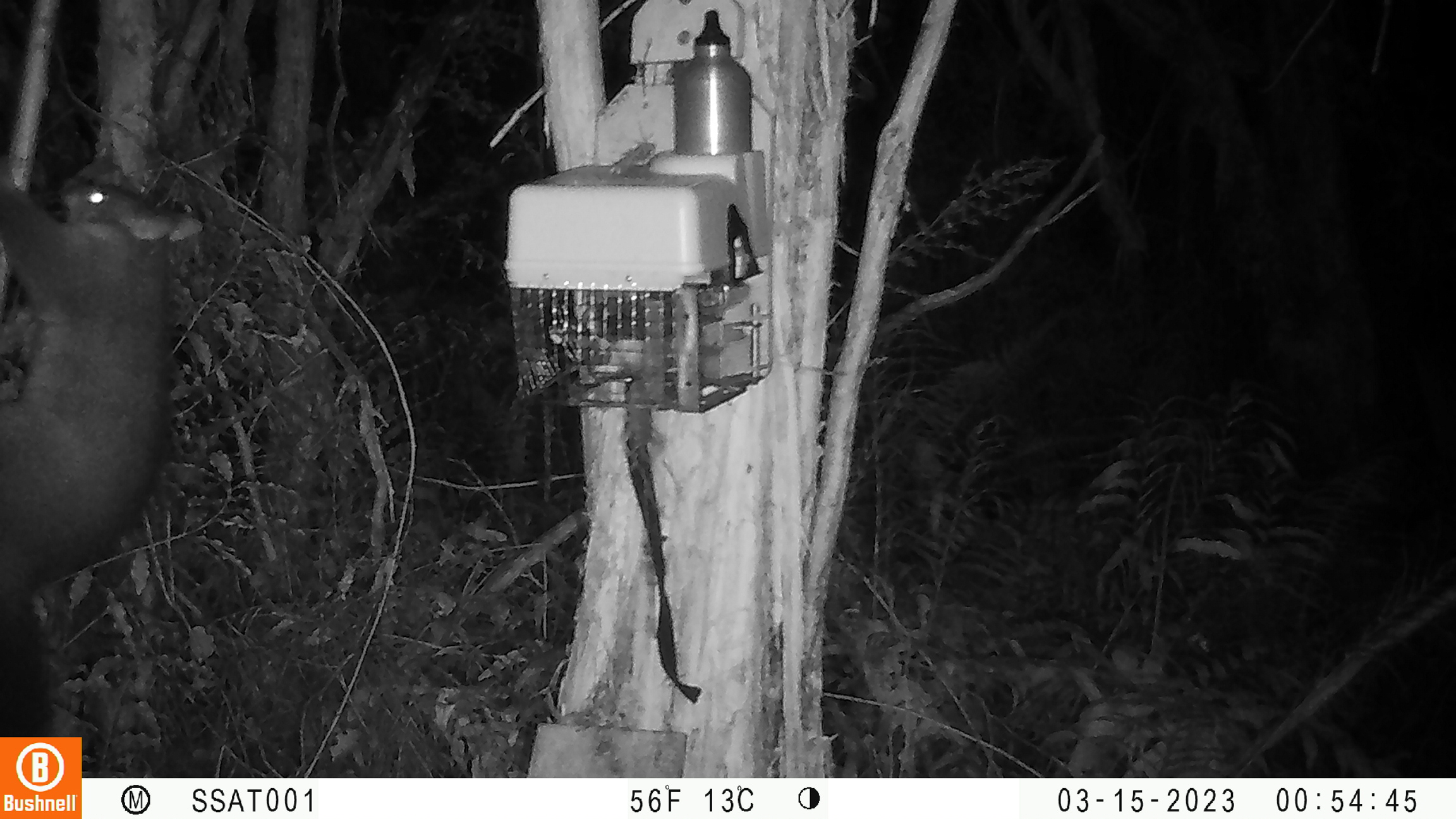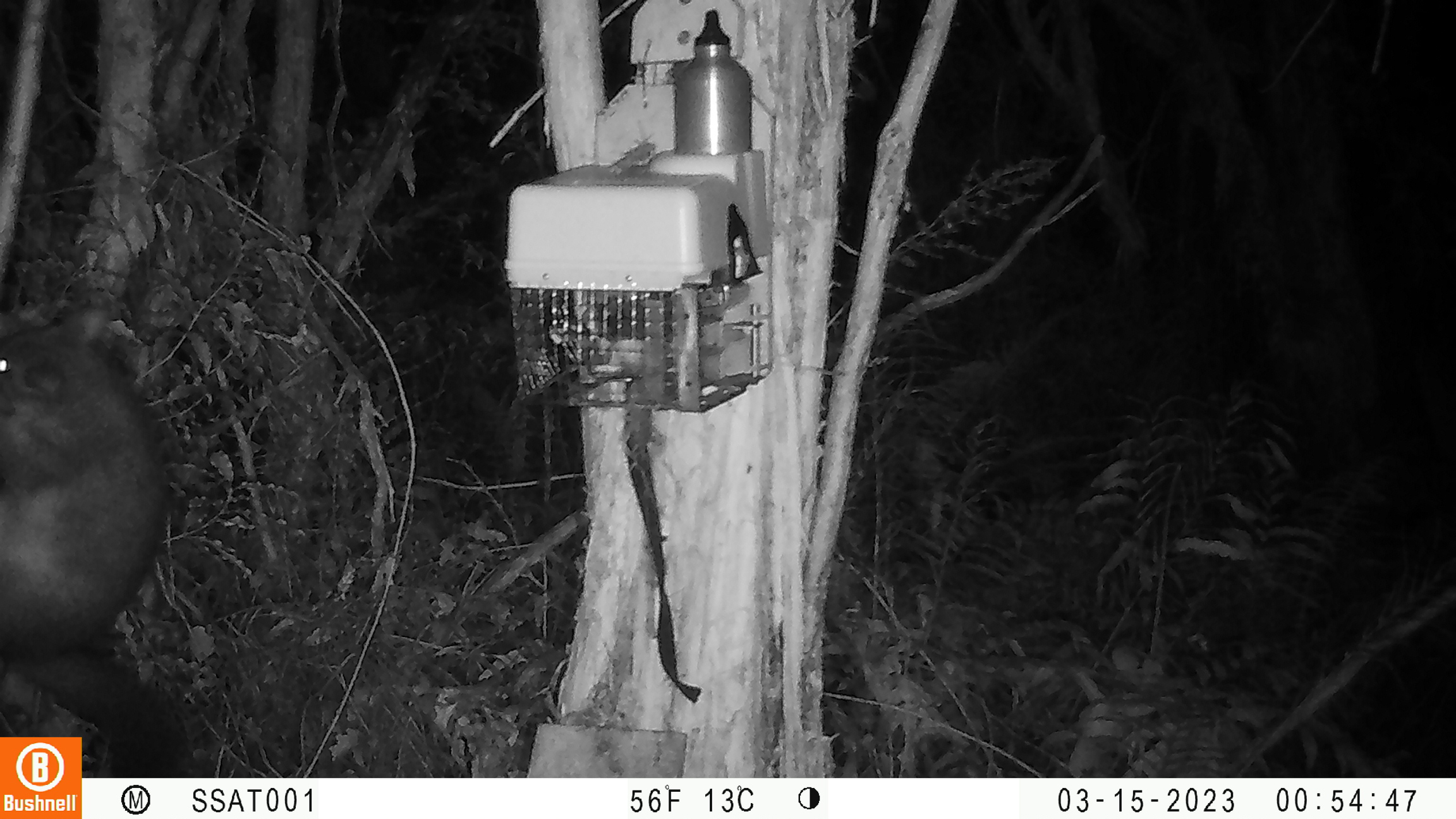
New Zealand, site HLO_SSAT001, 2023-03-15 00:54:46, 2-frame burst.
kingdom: Animalia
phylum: Chordata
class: Mammalia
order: Diprotodontia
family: Phalangeridae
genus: Trichosurus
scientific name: Trichosurus vulpecula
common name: common brushtail possum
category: possum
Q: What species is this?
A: Possum (common brushtail possum) (Trichosurus vulpecula).